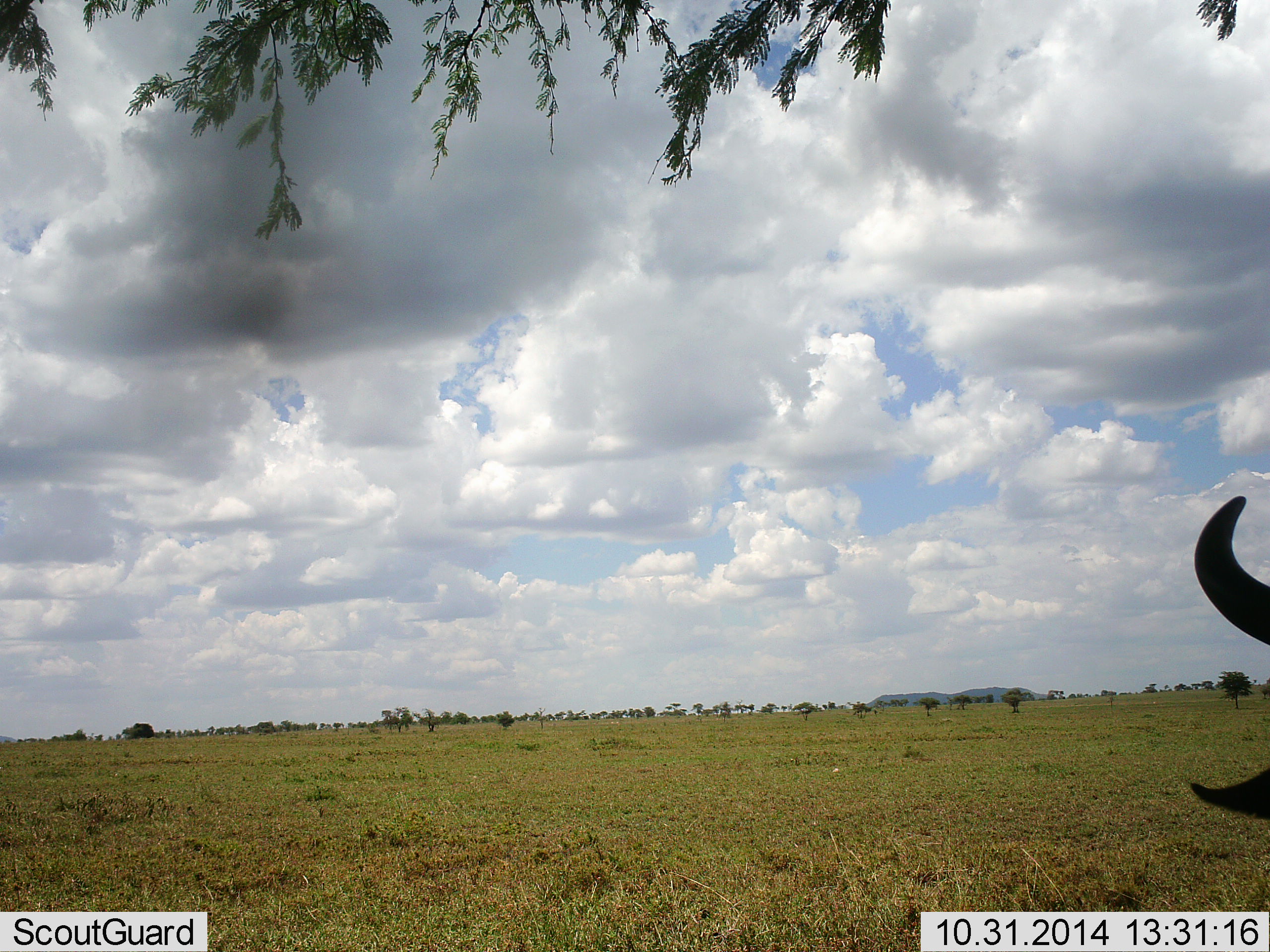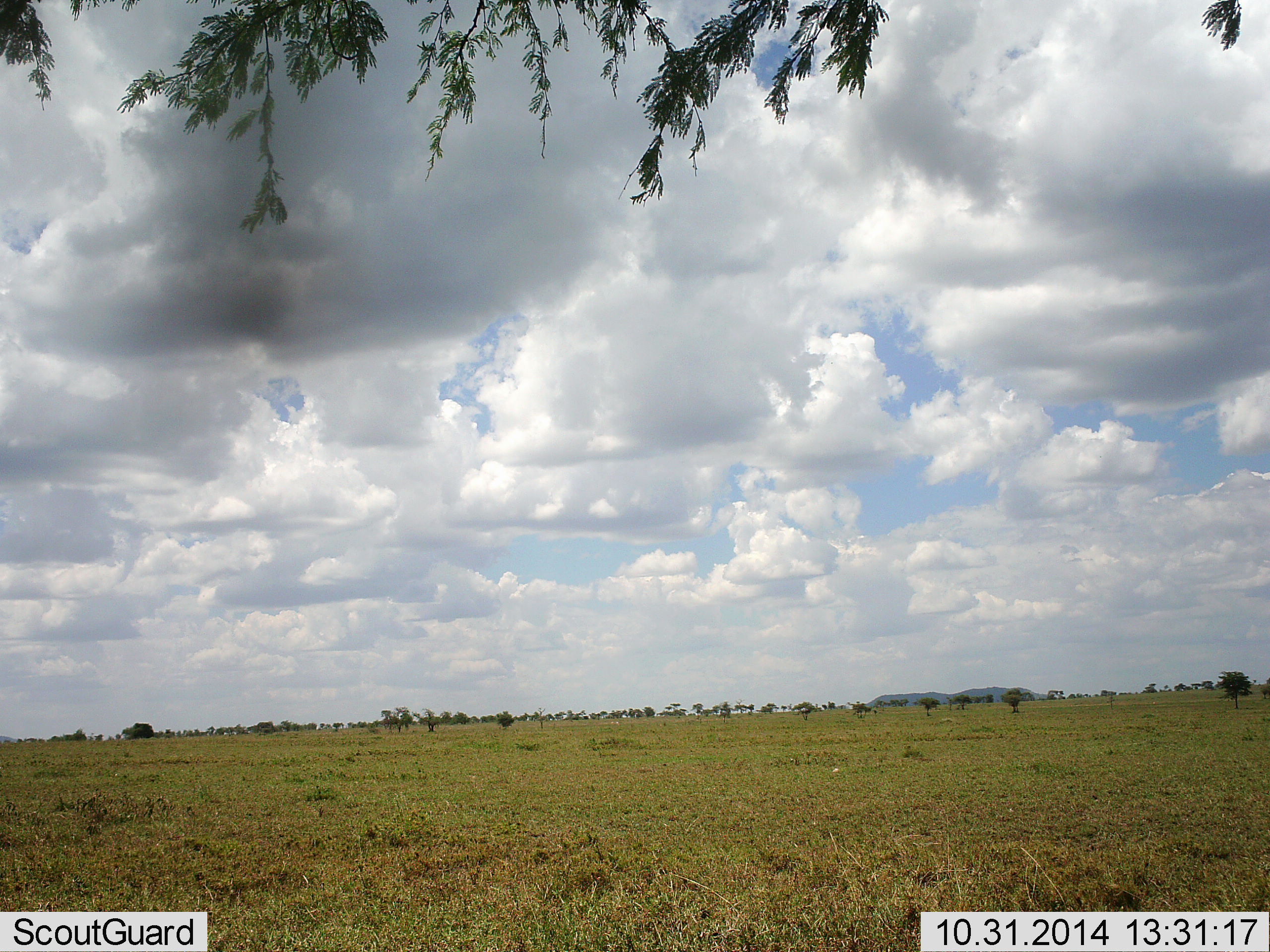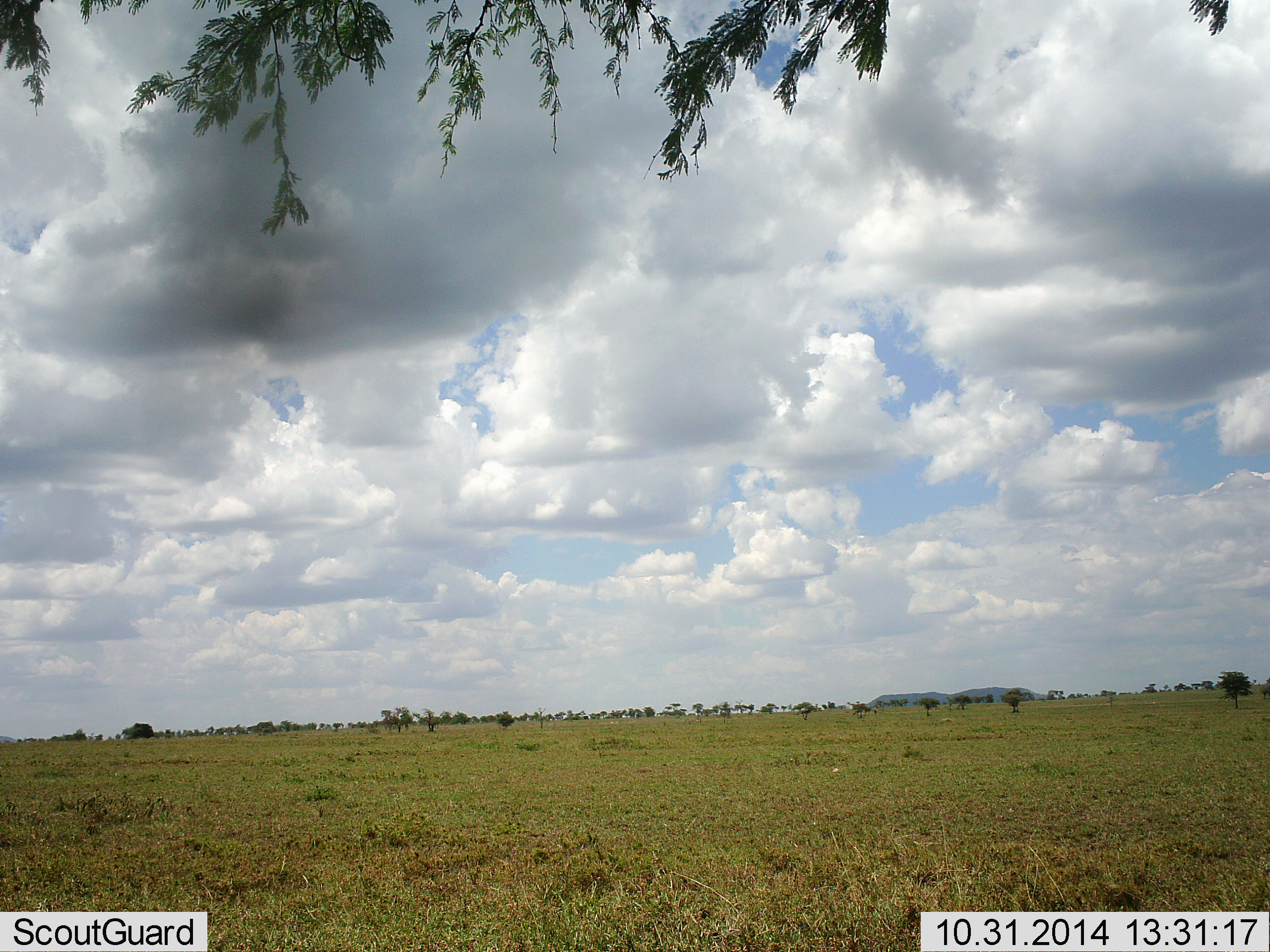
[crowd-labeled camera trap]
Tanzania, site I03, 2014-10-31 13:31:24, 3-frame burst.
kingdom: Animalia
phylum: Chordata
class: Mammalia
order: Artiodactyla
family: Bovidae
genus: Connochaetes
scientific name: Connochaetes taurinus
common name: blue wildebeest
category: wildebeest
Wildebeest (blue wildebeest) (Connochaetes taurinus), count 1. Behavior (volunteer vote fractions): standing 10%, resting 0%, moving 80%, interacting 0%. Young present (vote fraction): 0%. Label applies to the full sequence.